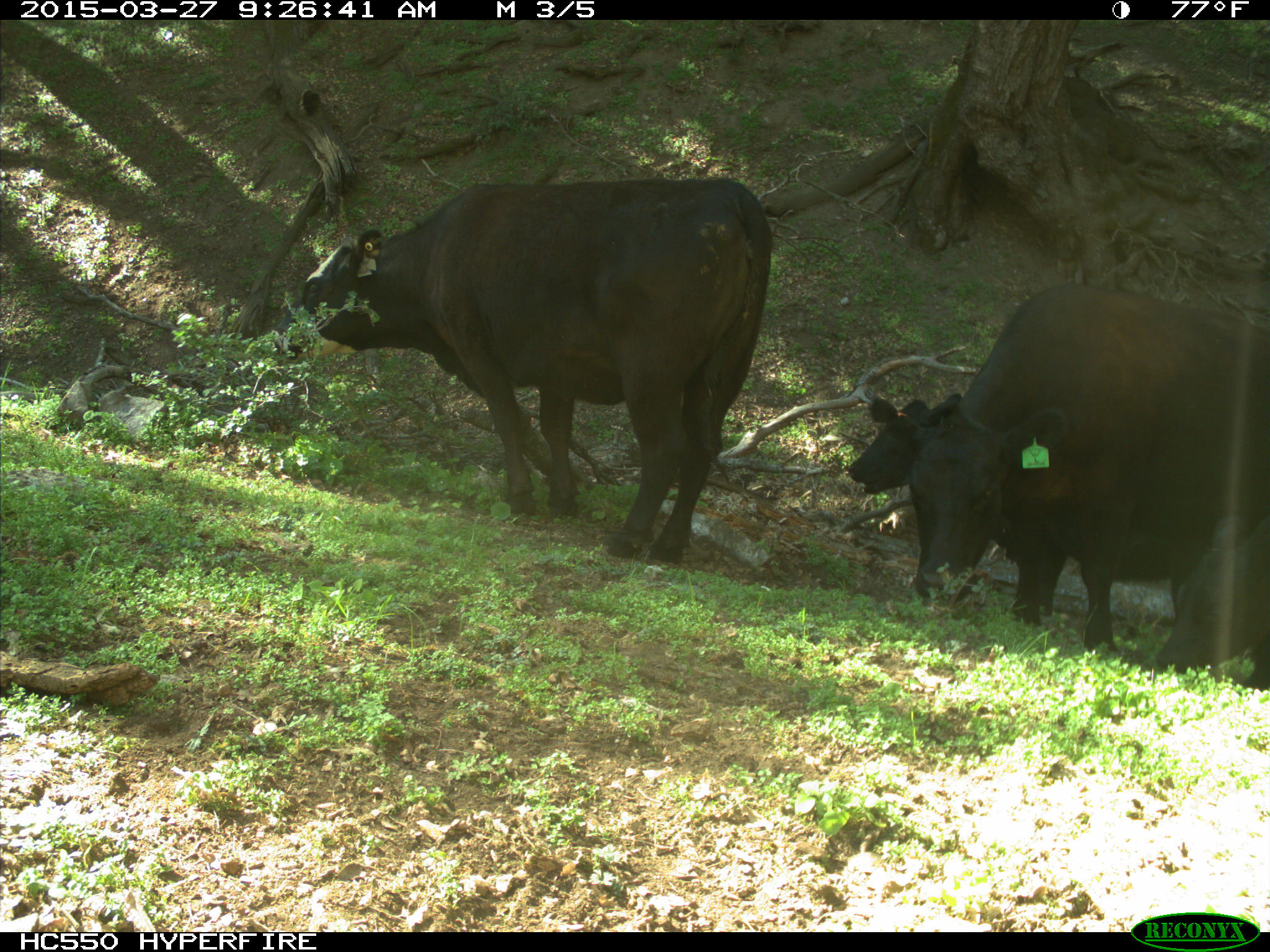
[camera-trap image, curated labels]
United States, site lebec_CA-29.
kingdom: Animalia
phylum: Chordata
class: Mammalia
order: Artiodactyla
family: Bovidae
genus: Bos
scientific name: Bos taurus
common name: domestic cow